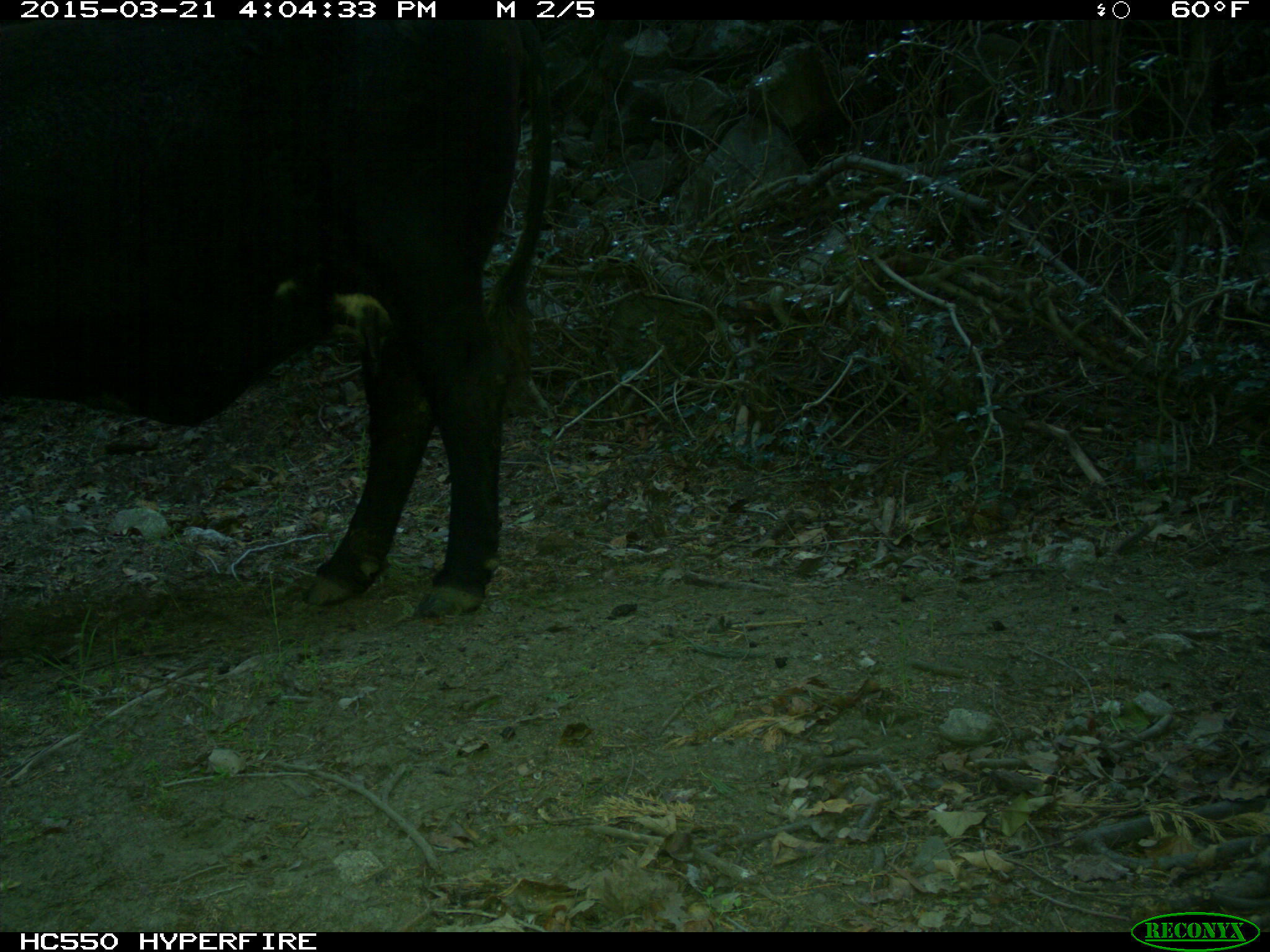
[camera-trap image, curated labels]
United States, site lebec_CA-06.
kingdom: Animalia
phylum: Chordata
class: Mammalia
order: Artiodactyla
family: Bovidae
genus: Bos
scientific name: Bos taurus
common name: domestic cow